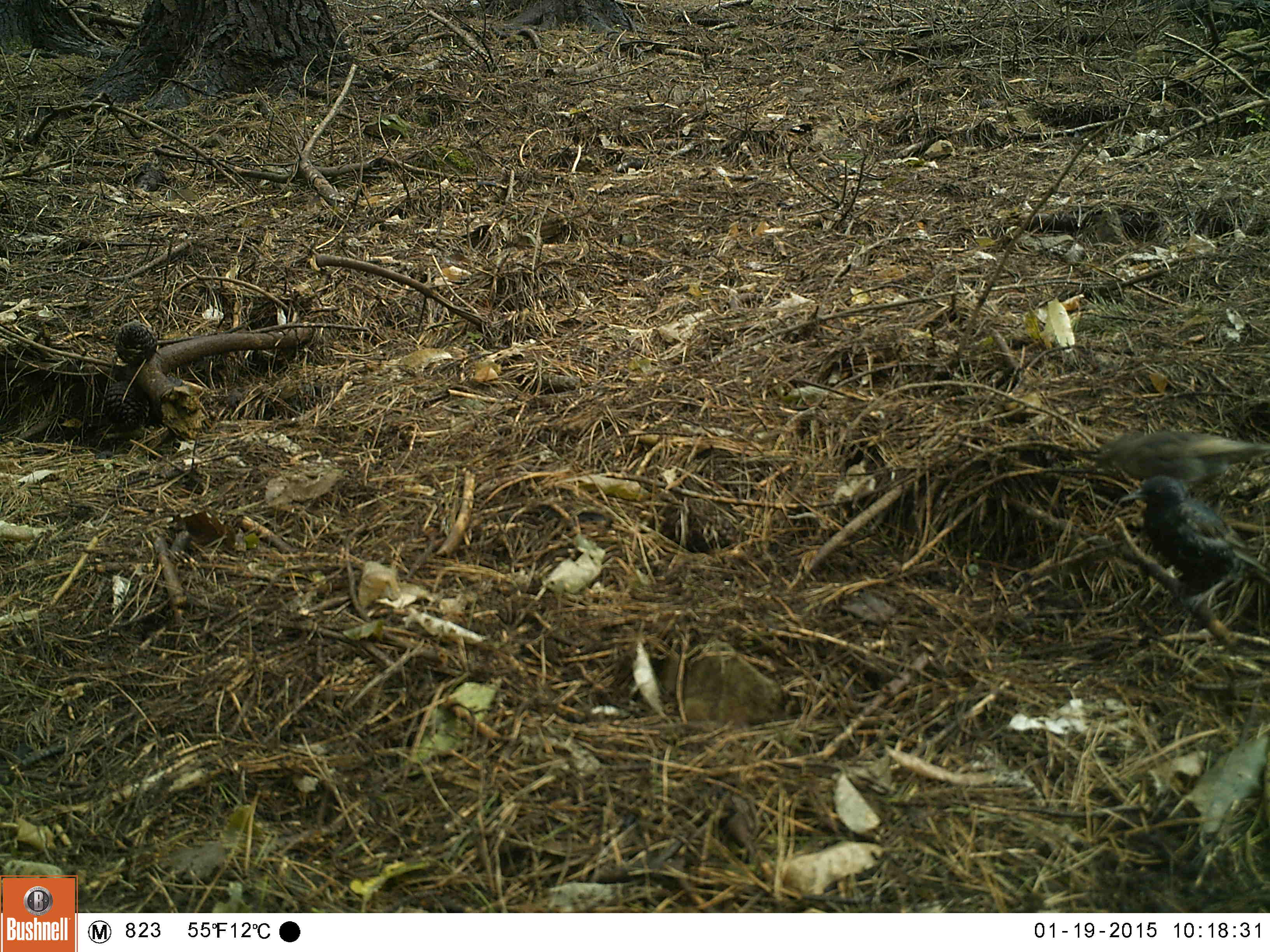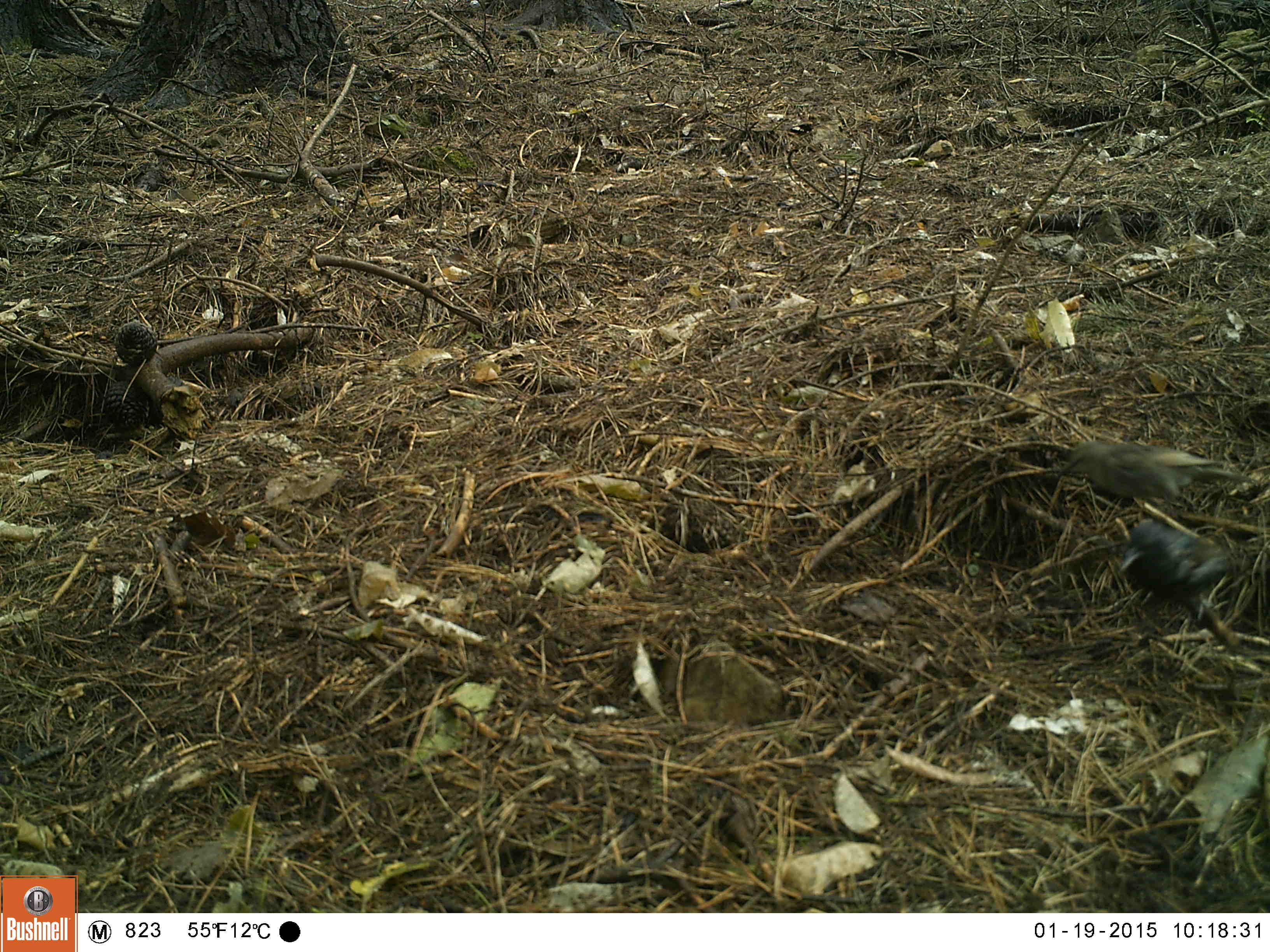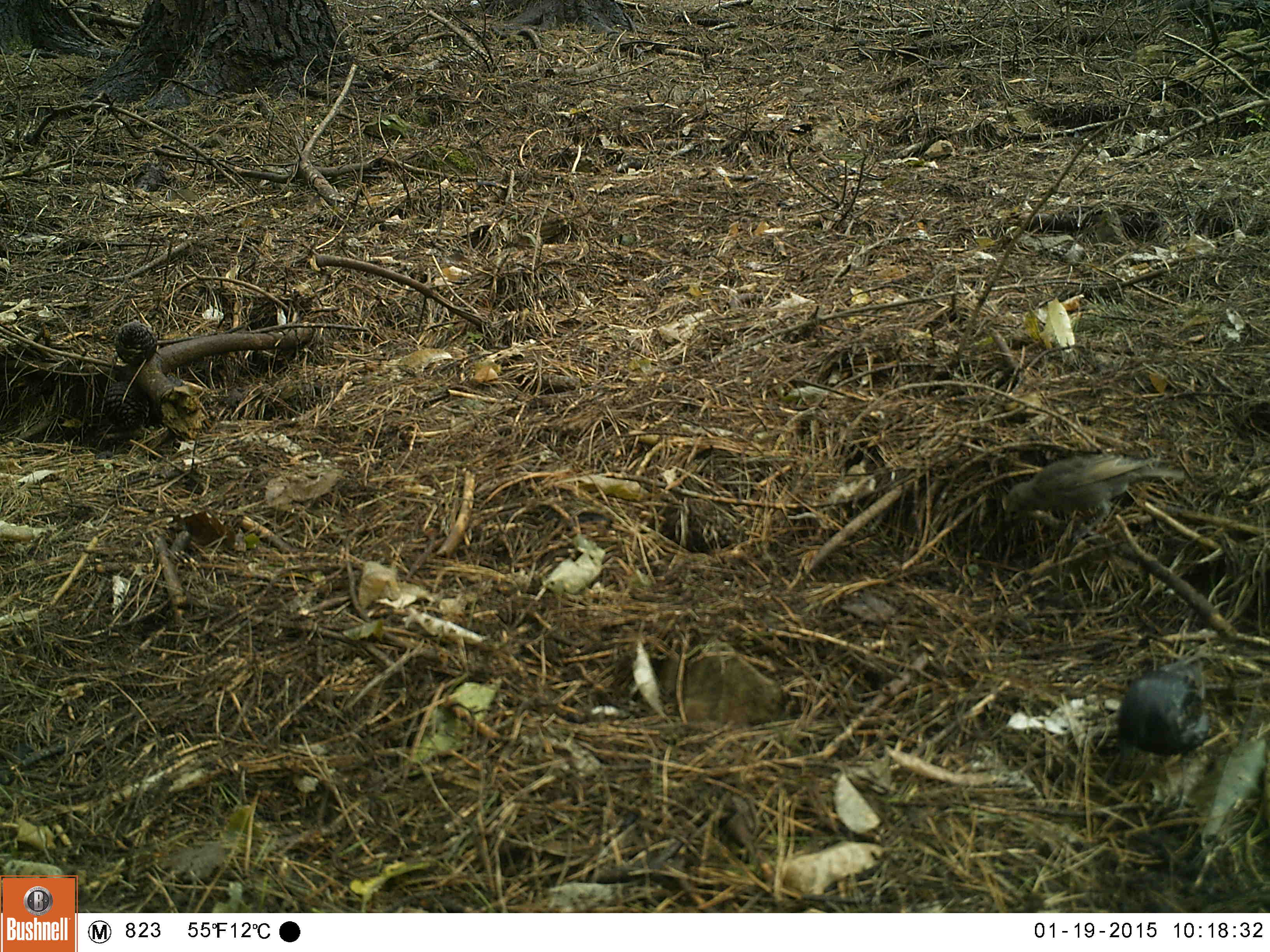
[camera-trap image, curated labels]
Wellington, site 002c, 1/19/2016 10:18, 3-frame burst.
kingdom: Animalia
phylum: Chordata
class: Aves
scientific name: Aves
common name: bird